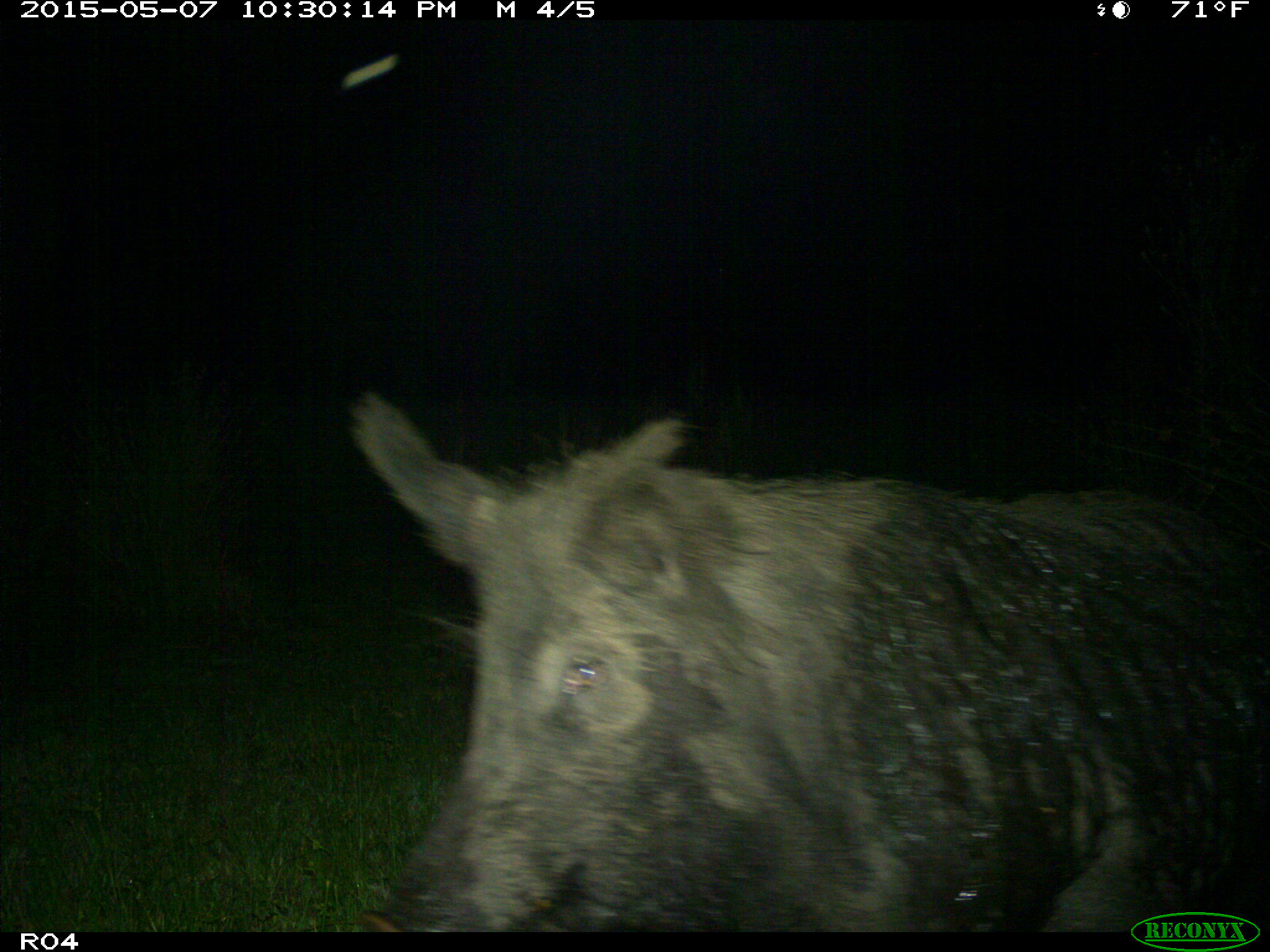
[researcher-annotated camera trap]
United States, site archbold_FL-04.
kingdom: Animalia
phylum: Chordata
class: Mammalia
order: Artiodactyla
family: Suidae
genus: Sus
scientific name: Sus scrofa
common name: wild boar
Sus scrofa (wild boar).